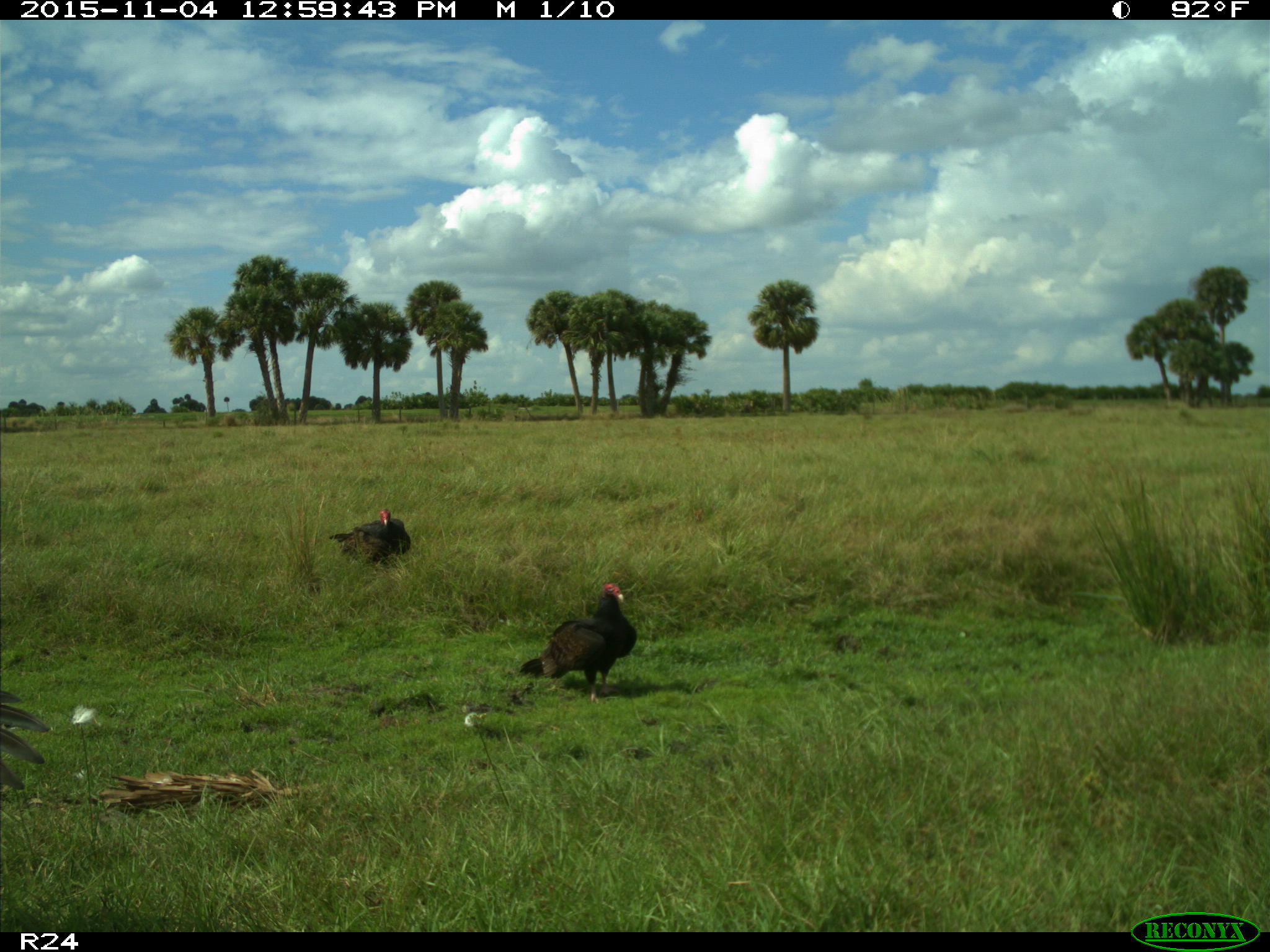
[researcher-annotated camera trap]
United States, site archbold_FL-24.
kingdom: Animalia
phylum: Chordata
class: Aves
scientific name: Aves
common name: birds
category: unidentified bird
Unidentified bird (birds) (Aves).